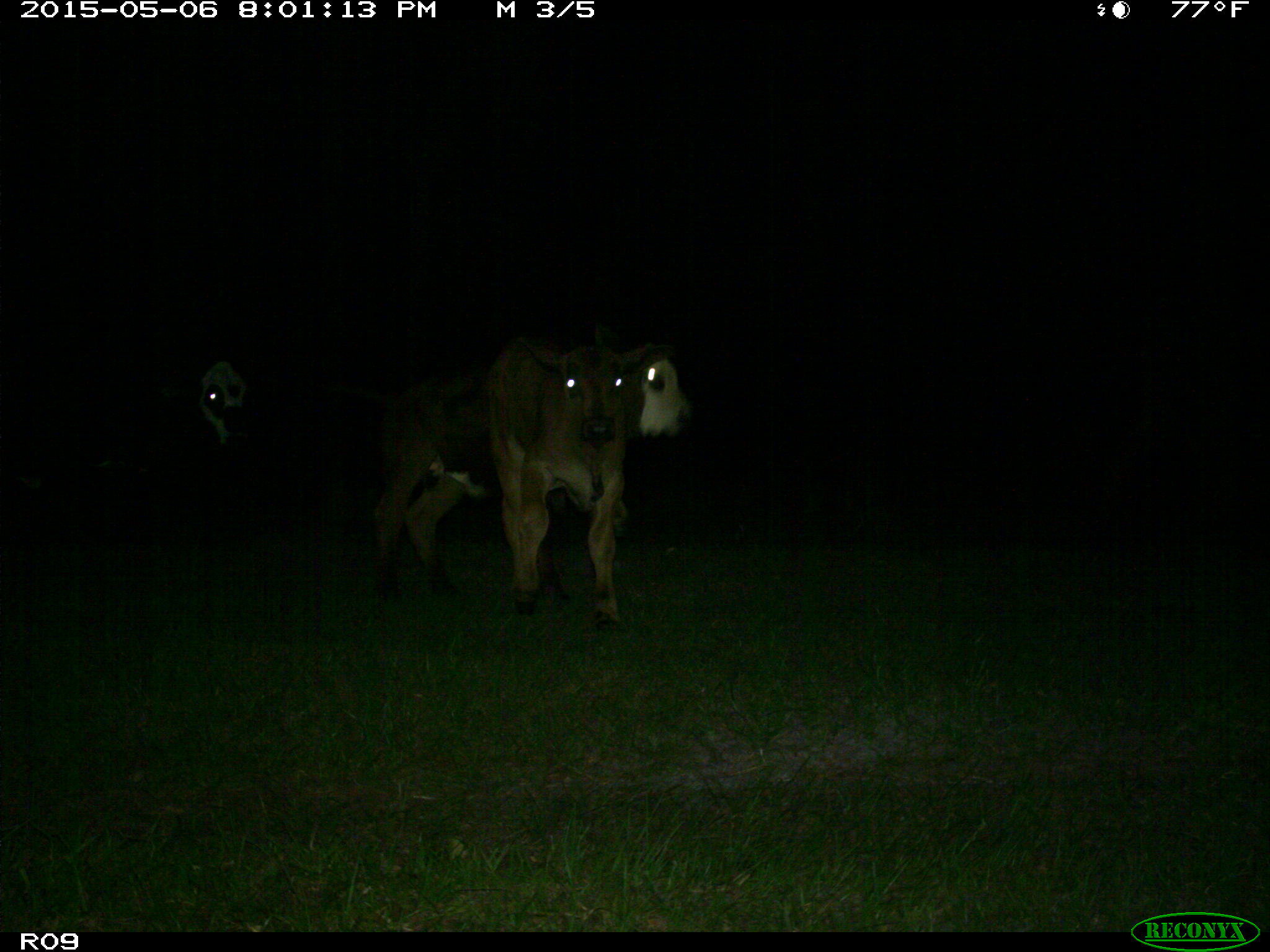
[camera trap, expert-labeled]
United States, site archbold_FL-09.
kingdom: Animalia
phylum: Chordata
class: Mammalia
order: Artiodactyla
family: Bovidae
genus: Bos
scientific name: Bos taurus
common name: domestic cow